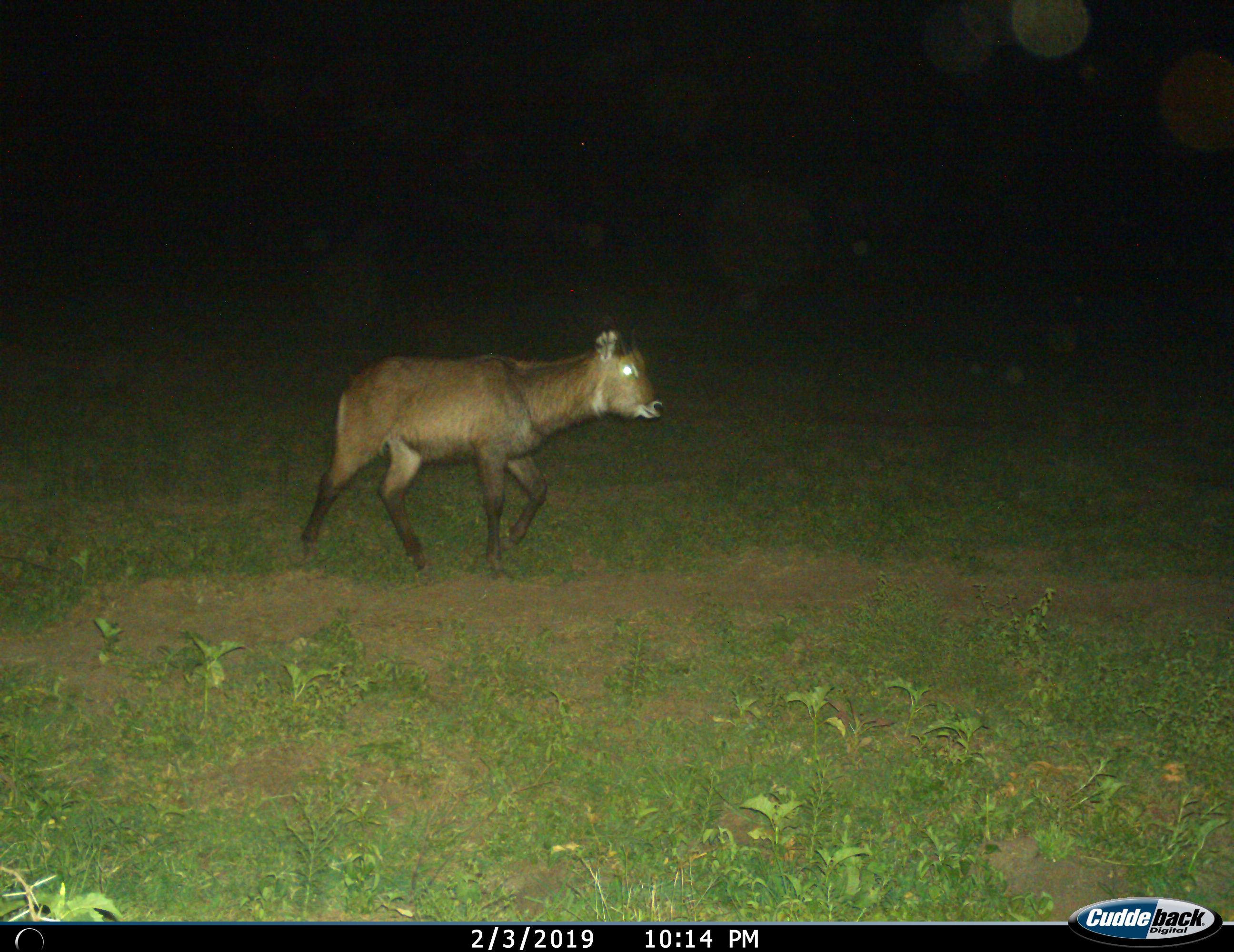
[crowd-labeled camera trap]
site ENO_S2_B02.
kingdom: Animalia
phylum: Chordata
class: Mammalia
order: Artiodactyla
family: Bovidae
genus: Kobus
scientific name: Kobus ellipsiprymnus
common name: waterbuck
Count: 1.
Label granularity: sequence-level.